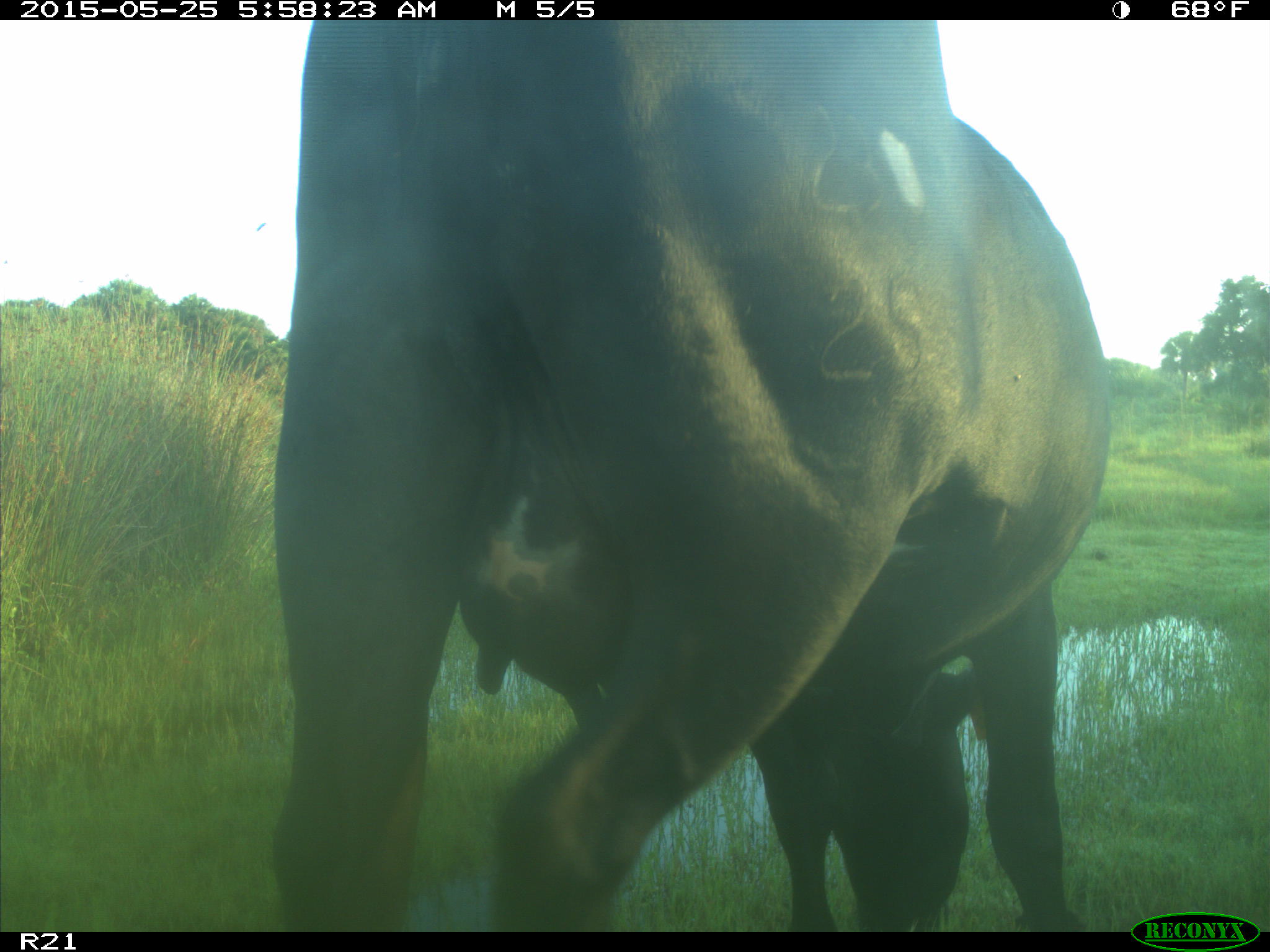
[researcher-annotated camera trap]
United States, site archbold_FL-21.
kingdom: Animalia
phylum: Chordata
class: Mammalia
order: Artiodactyla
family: Bovidae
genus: Bos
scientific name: Bos taurus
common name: domestic cow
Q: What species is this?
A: Bos taurus (domestic cow).